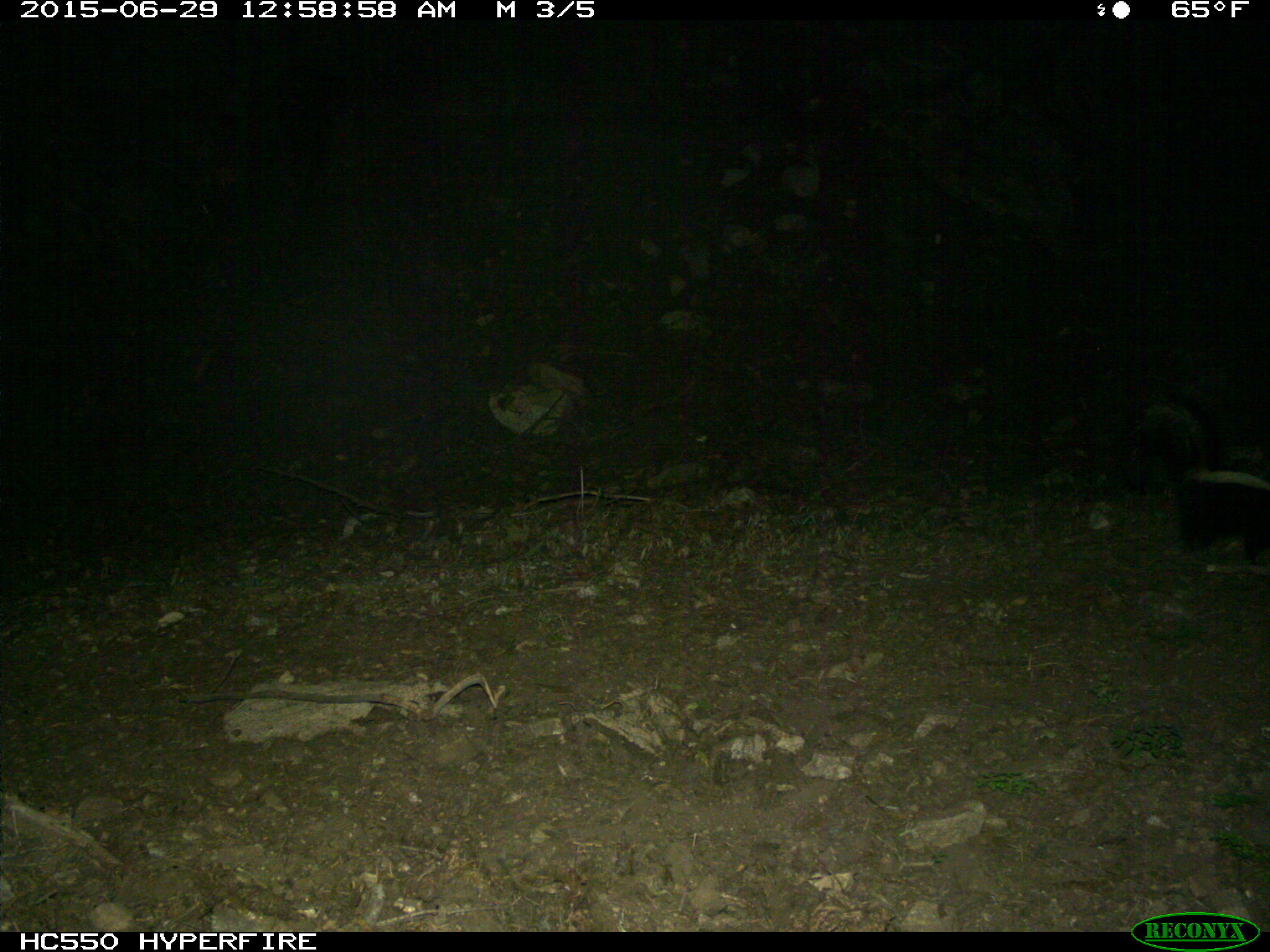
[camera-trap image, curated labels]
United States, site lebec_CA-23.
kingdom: Animalia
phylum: Chordata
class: Mammalia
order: Carnivora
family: Mephitidae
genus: Mephitis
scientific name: Mephitis mephitis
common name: striped skunk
Mephitis mephitis (striped skunk).